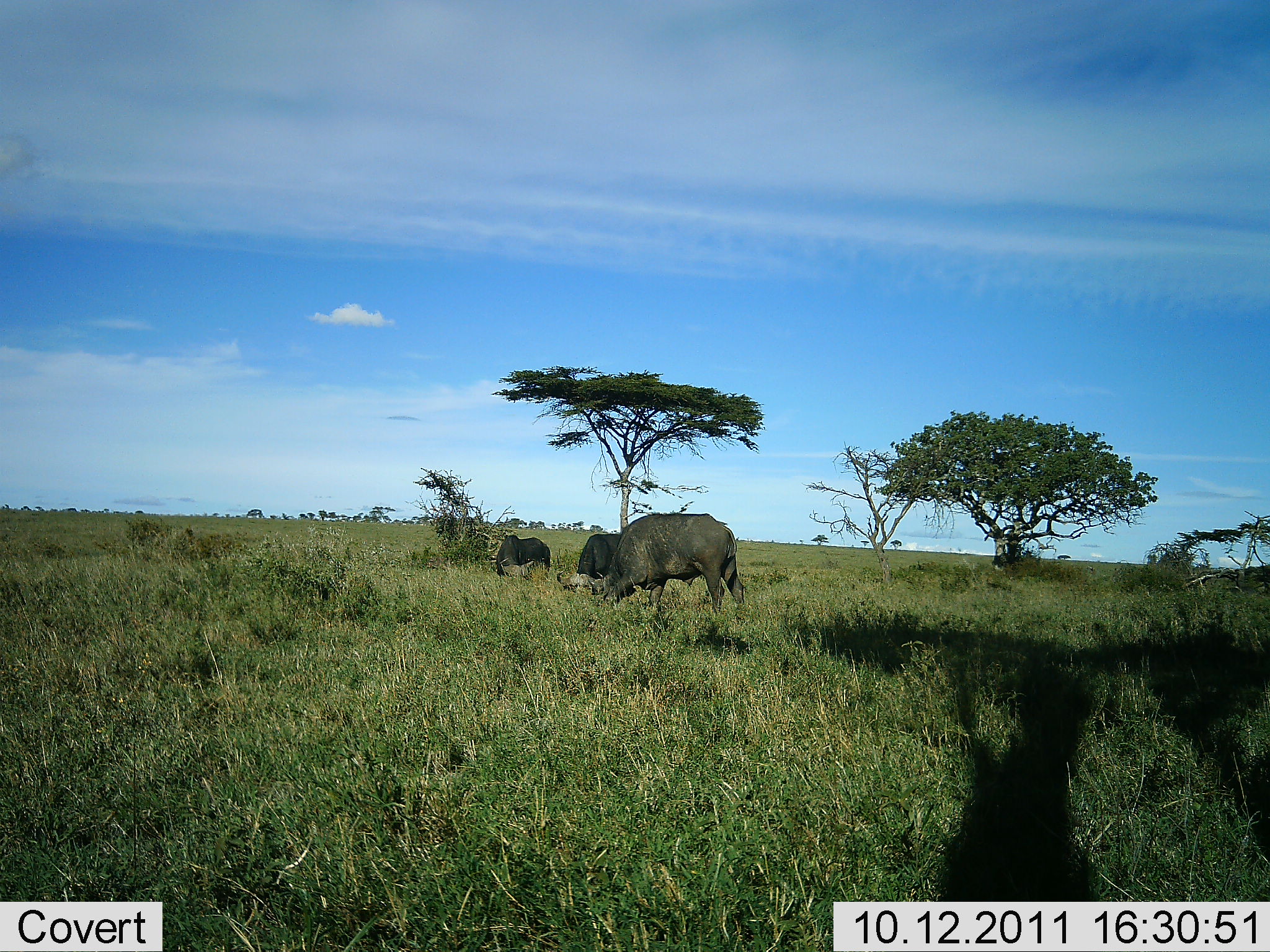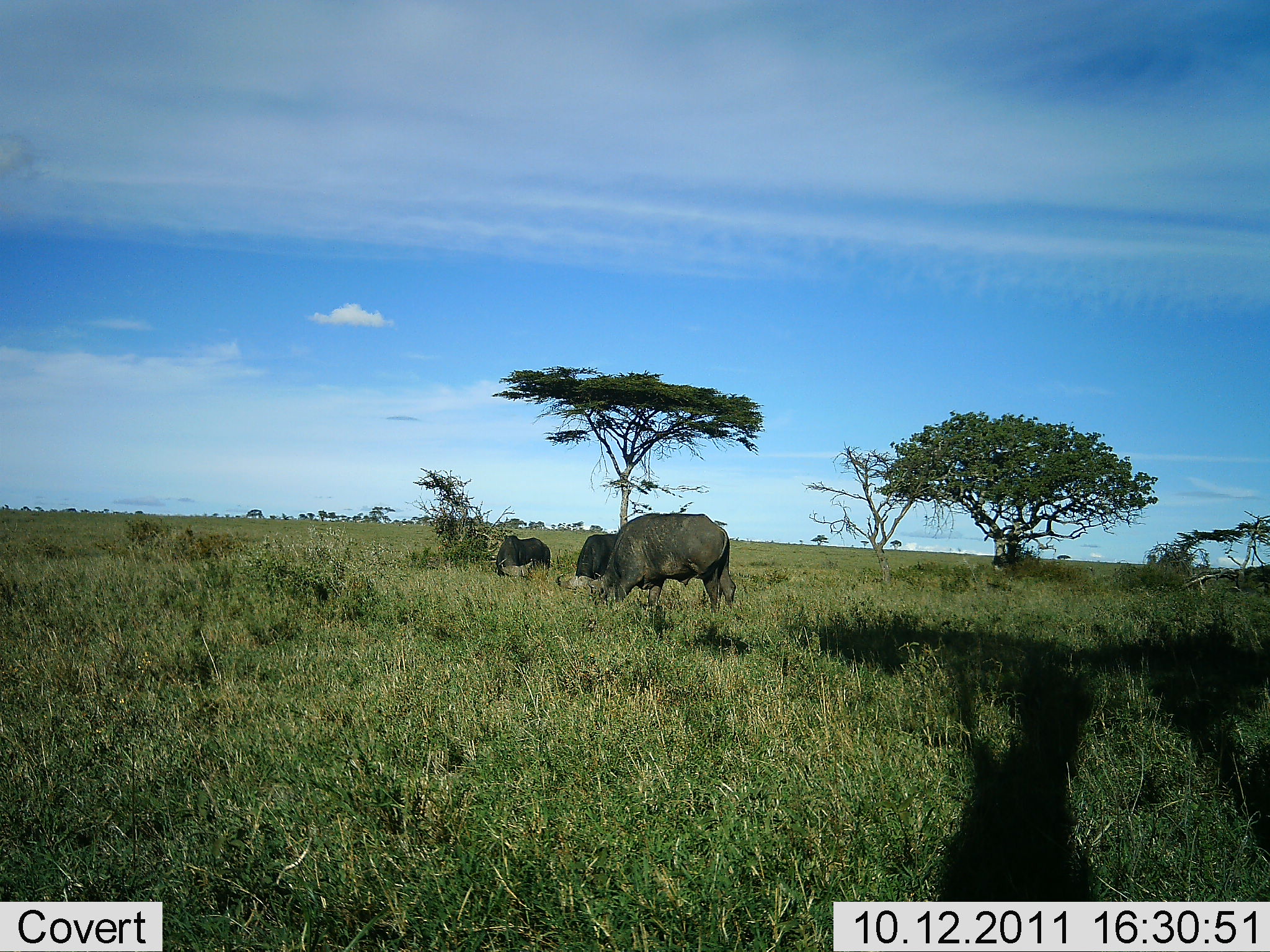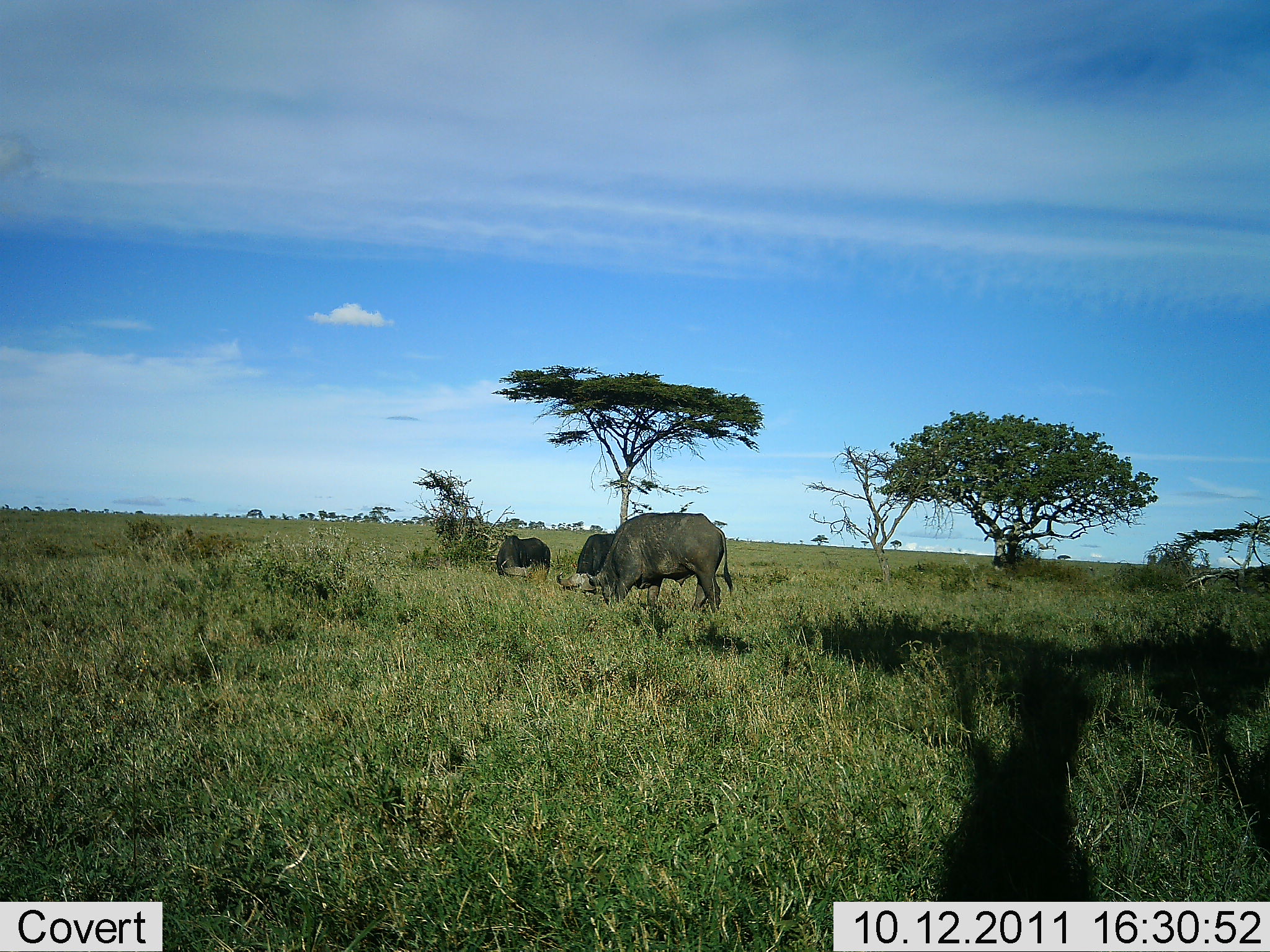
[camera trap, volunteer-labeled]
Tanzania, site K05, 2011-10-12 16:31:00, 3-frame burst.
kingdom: Animalia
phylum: Chordata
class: Mammalia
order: Artiodactyla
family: Bovidae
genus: Syncerus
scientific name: Syncerus caffer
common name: cape buffalo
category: buffalo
Buffalo (cape buffalo) (Syncerus caffer), count 3. Behavior (volunteer vote fractions): standing 17%, resting 0%, moving 8%, interacting 0%. Young present (vote fraction): 0%. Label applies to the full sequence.